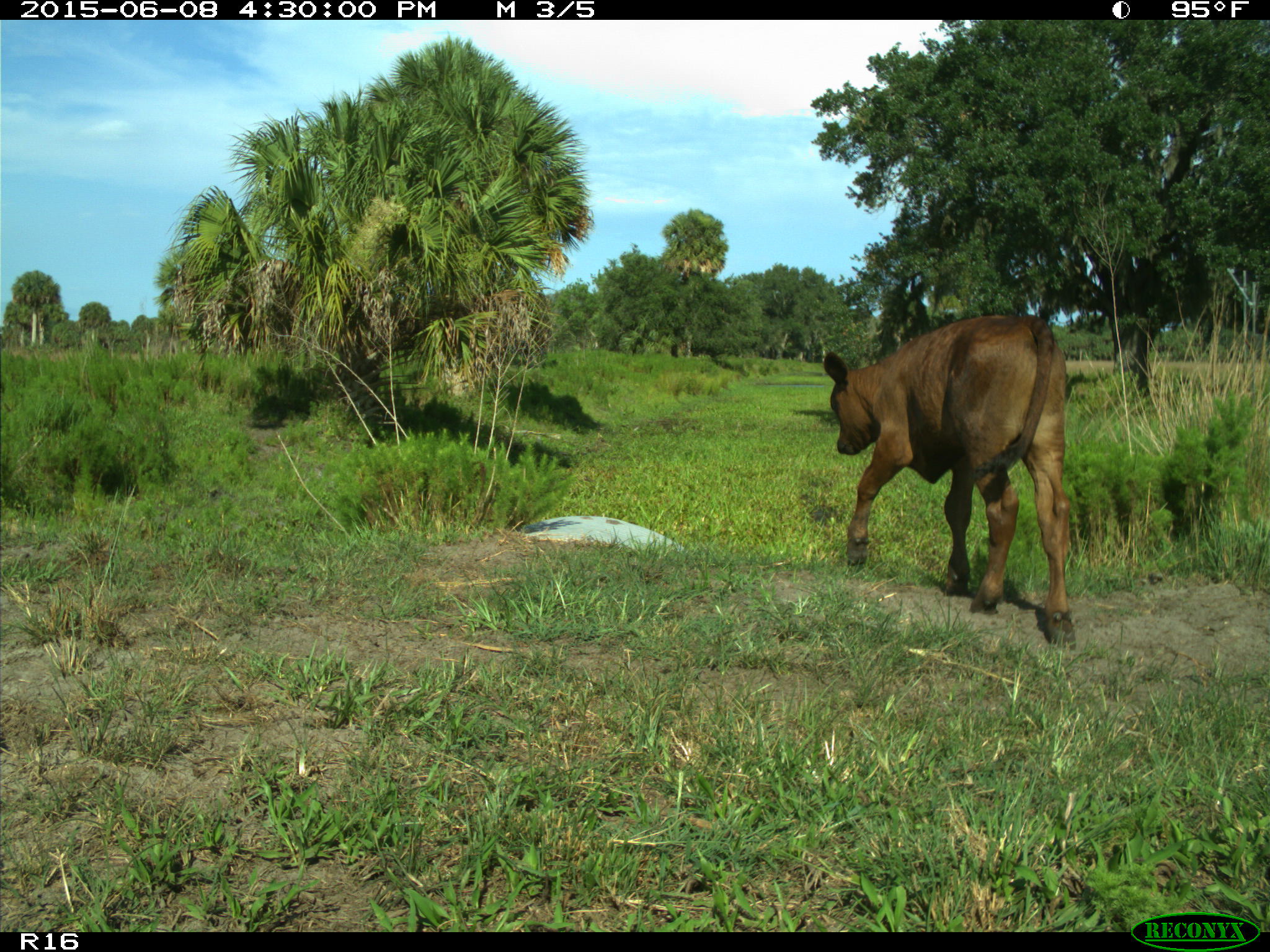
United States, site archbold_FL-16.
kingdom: Animalia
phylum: Chordata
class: Mammalia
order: Artiodactyla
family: Bovidae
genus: Bos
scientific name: Bos taurus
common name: domestic cow